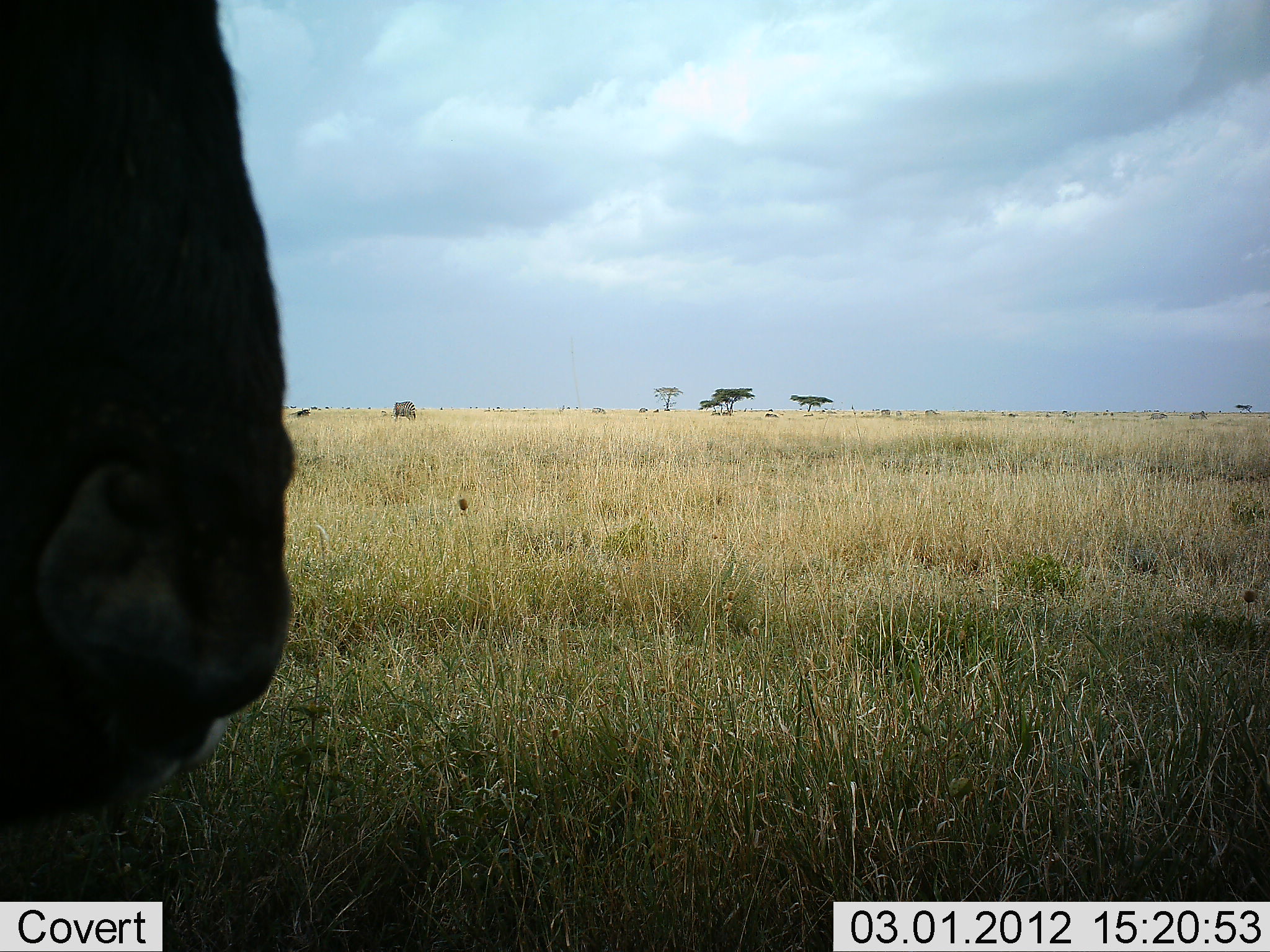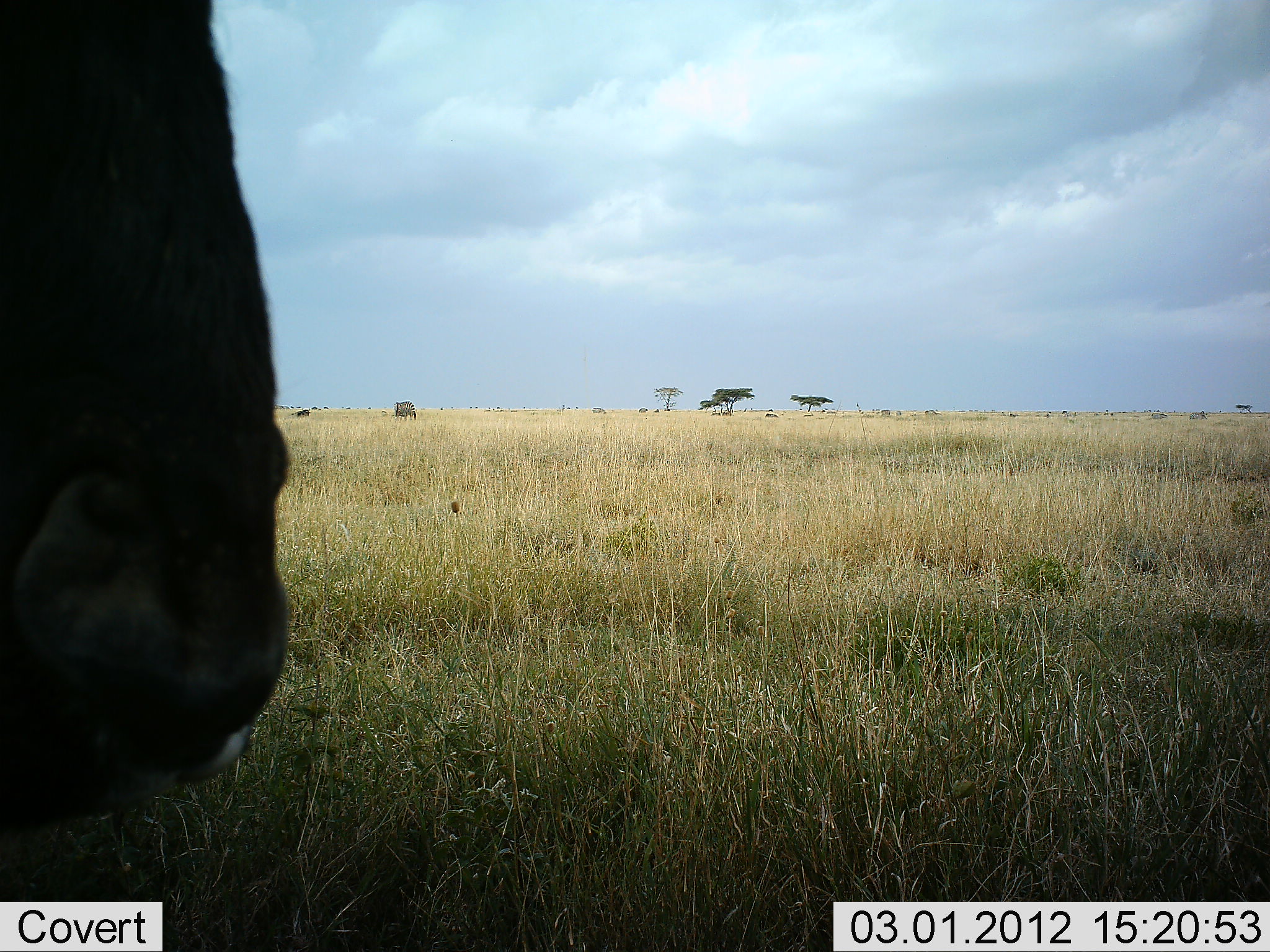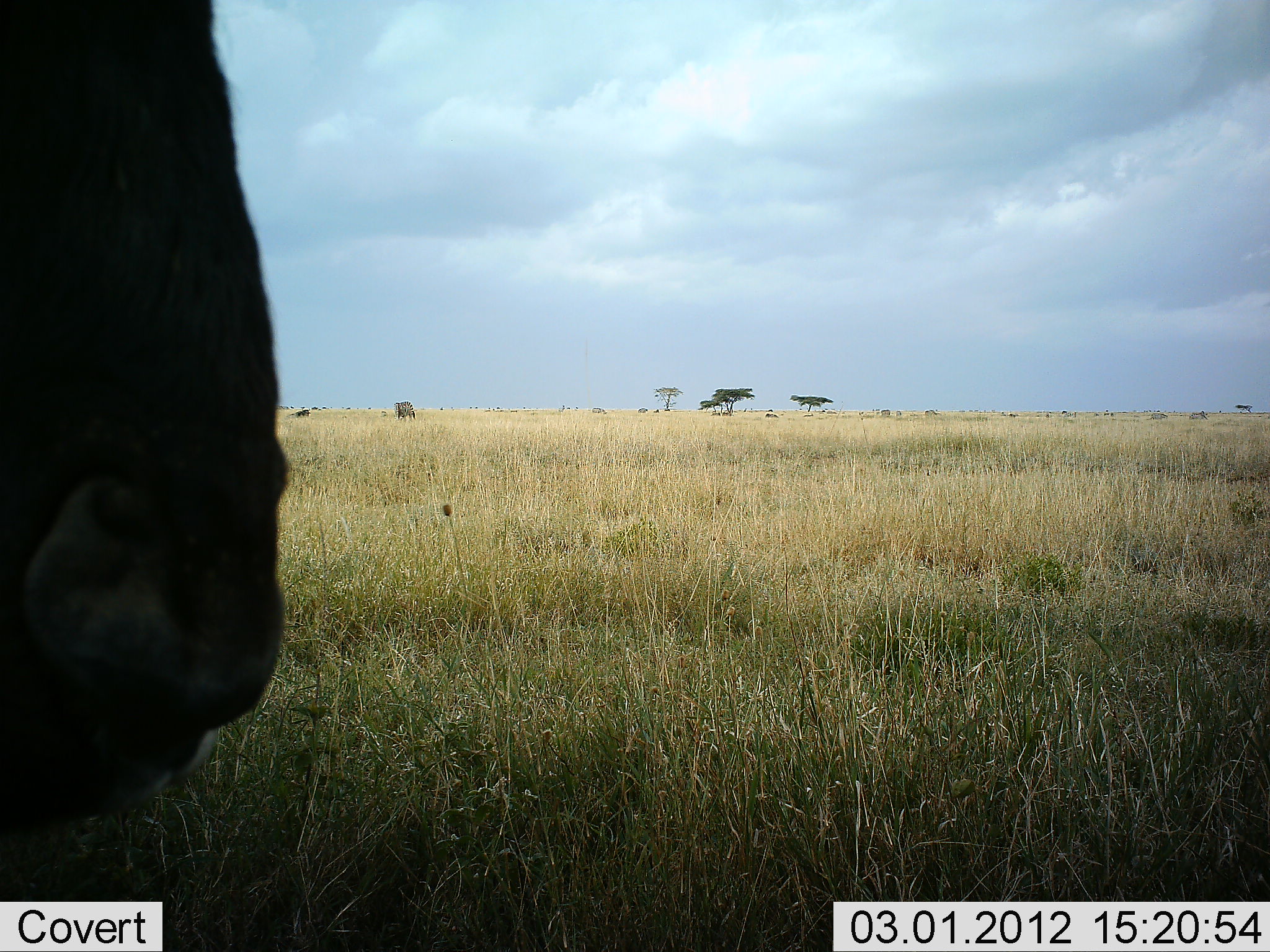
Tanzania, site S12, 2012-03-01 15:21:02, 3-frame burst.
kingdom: Animalia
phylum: Chordata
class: Mammalia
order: Artiodactyla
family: Bovidae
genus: Connochaetes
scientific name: Connochaetes taurinus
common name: blue wildebeest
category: wildebeest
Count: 1.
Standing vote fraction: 87%.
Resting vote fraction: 4%.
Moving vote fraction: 0%.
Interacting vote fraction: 0%.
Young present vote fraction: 0%.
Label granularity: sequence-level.